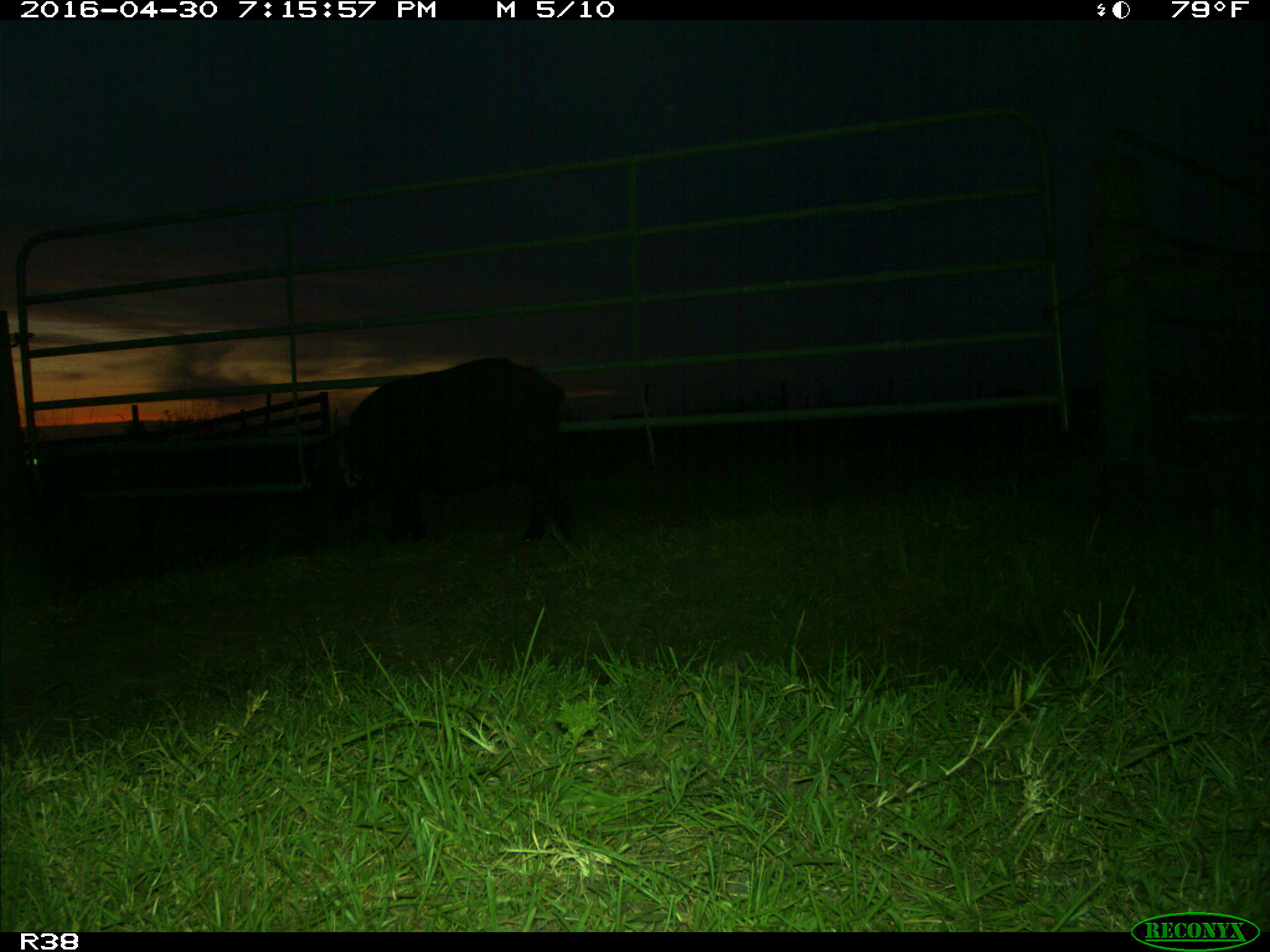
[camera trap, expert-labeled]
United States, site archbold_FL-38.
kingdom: Animalia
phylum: Chordata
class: Mammalia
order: Artiodactyla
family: Suidae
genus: Sus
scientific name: Sus scrofa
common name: wild boar